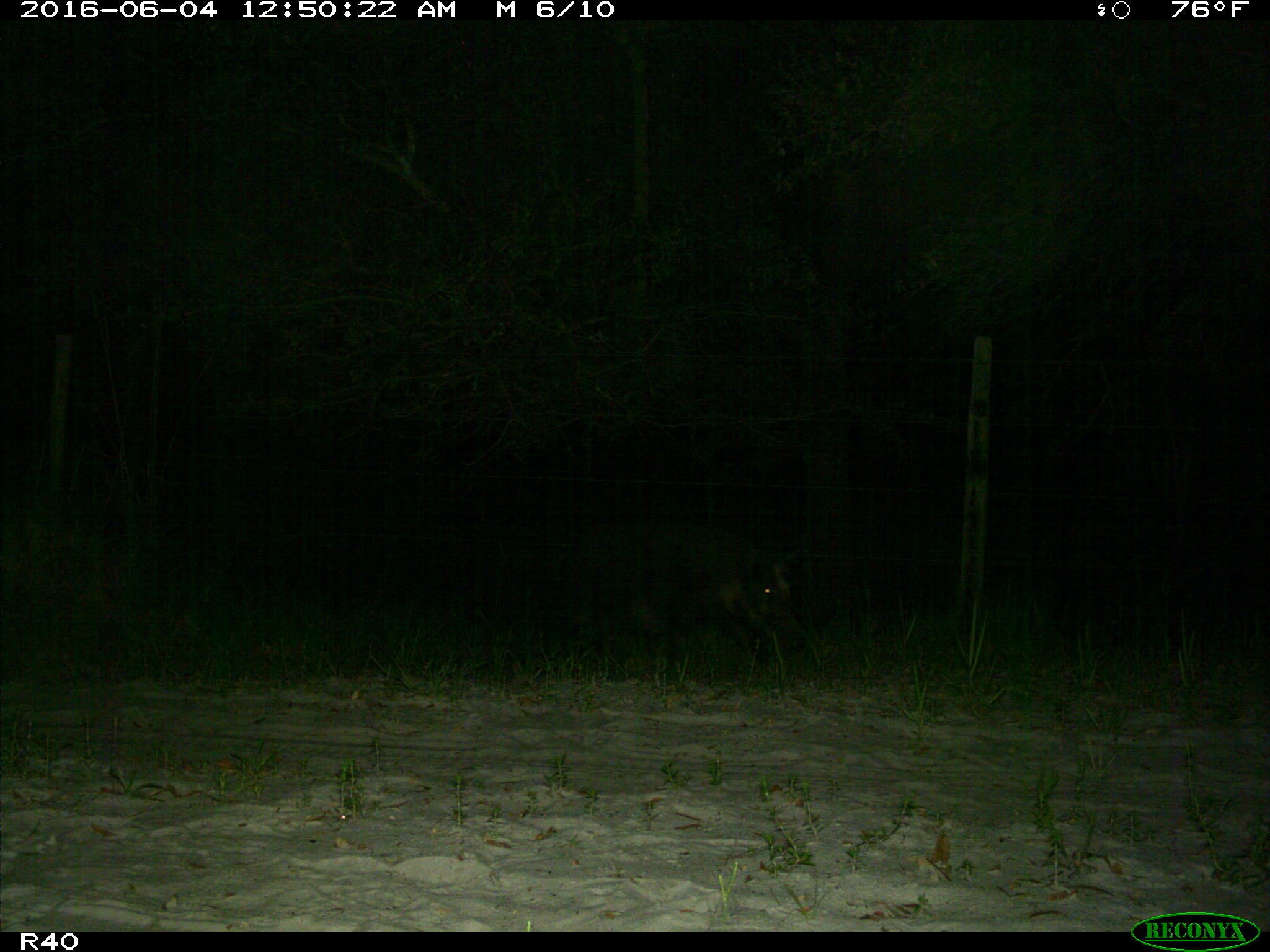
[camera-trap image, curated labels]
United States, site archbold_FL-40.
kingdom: Animalia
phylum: Chordata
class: Mammalia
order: Artiodactyla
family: Suidae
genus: Sus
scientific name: Sus scrofa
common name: wild boar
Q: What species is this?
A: Sus scrofa (wild boar).